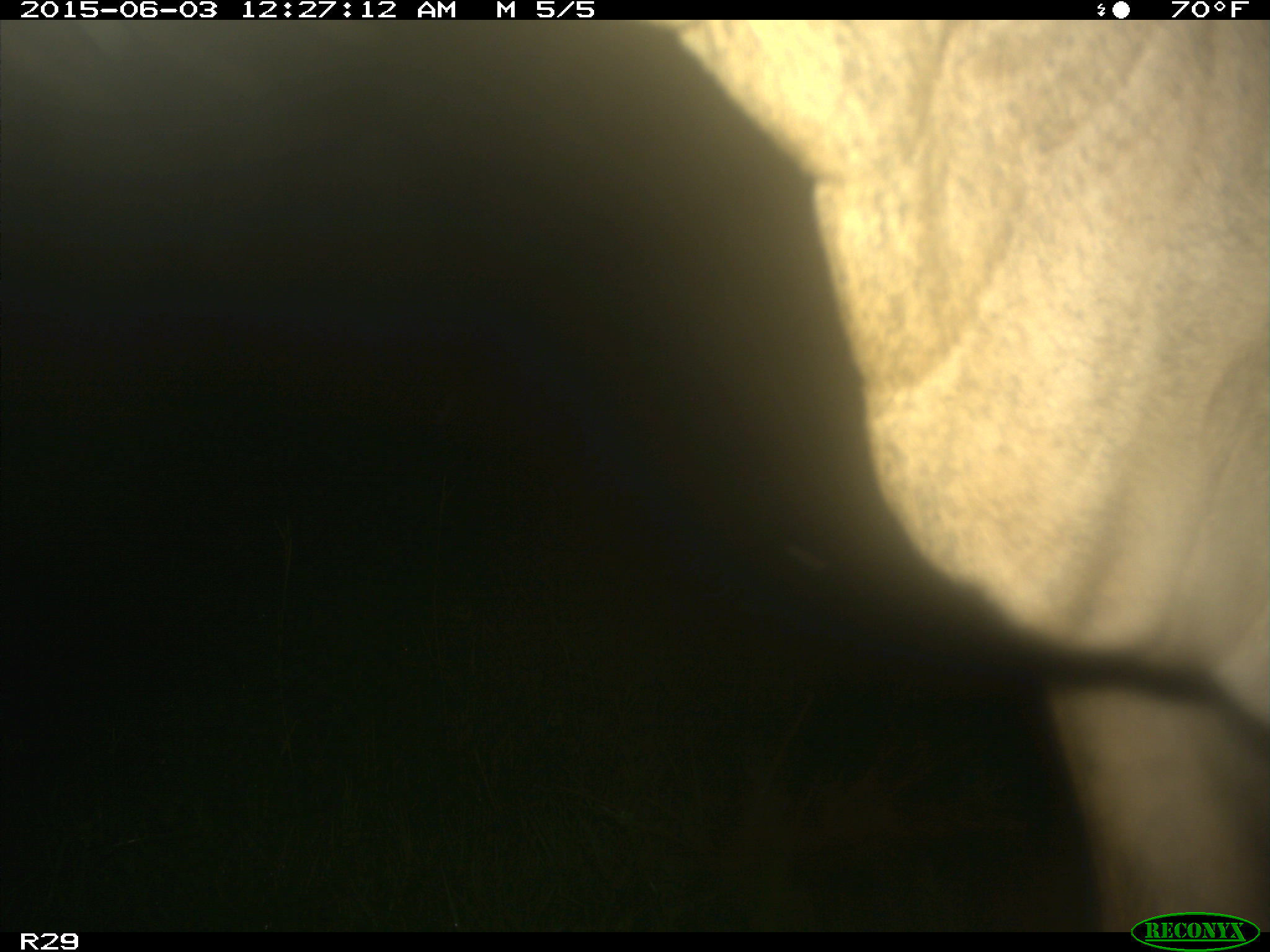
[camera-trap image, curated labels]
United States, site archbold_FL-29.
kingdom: Animalia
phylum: Chordata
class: Mammalia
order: Artiodactyla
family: Bovidae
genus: Bos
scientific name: Bos taurus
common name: domestic cow